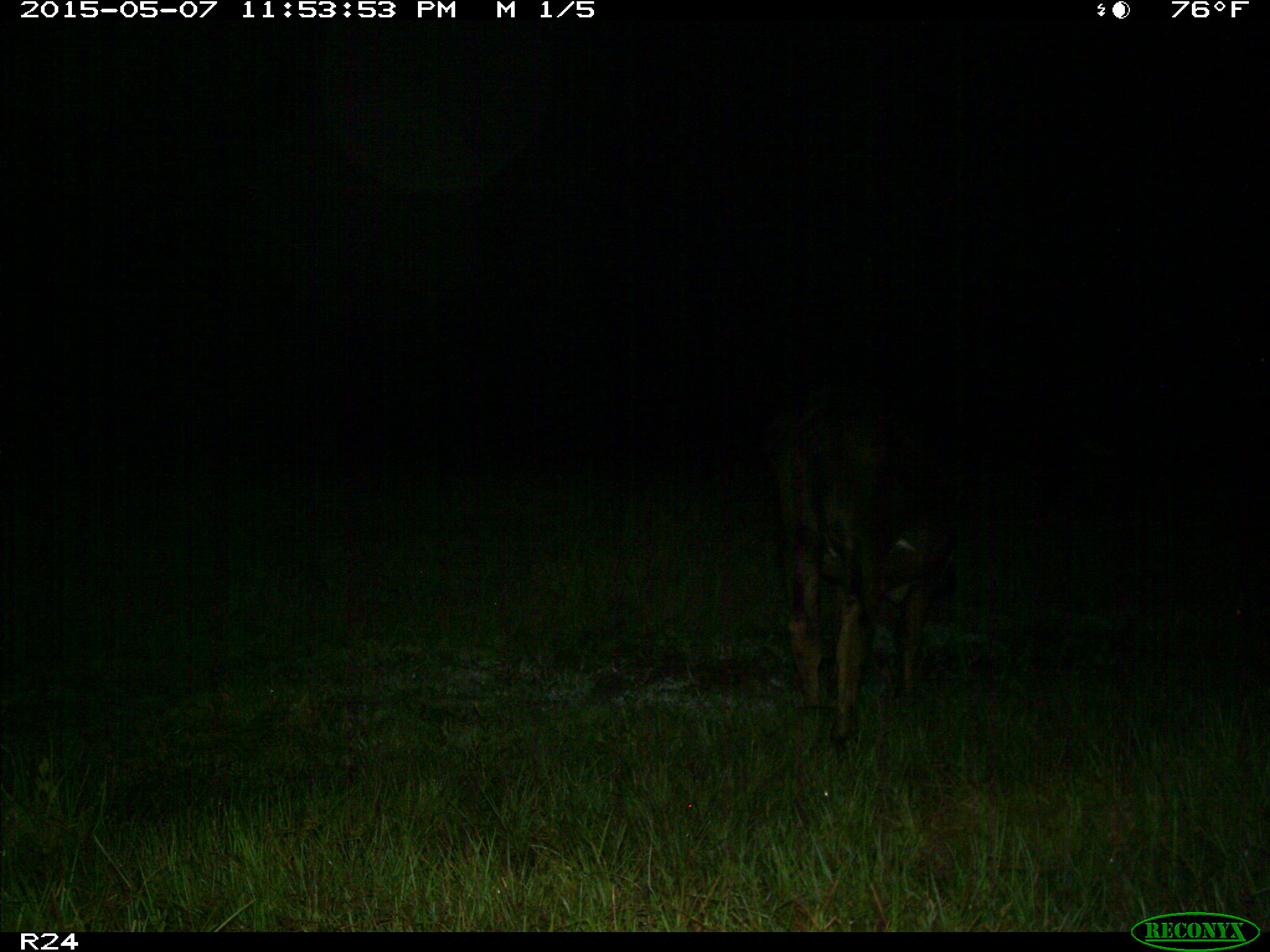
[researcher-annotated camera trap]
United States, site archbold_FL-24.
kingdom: Animalia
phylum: Chordata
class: Mammalia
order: Artiodactyla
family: Bovidae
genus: Bos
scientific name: Bos taurus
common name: domestic cow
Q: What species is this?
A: Bos taurus (domestic cow).